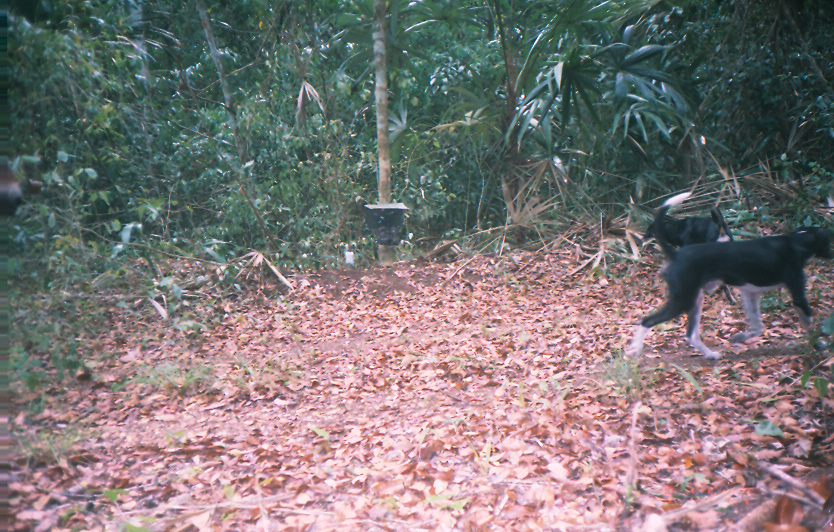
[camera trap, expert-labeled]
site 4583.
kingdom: Animalia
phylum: Chordata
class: Mammalia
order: Carnivora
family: Canidae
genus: Canis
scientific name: Canis familiaris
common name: domestic dog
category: canis lupus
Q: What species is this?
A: Canis lupus (domestic dog) (Canis familiaris).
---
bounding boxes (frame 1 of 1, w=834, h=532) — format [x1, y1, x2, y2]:
canis lupus: [623, 223, 833, 360]; [641, 204, 737, 305]